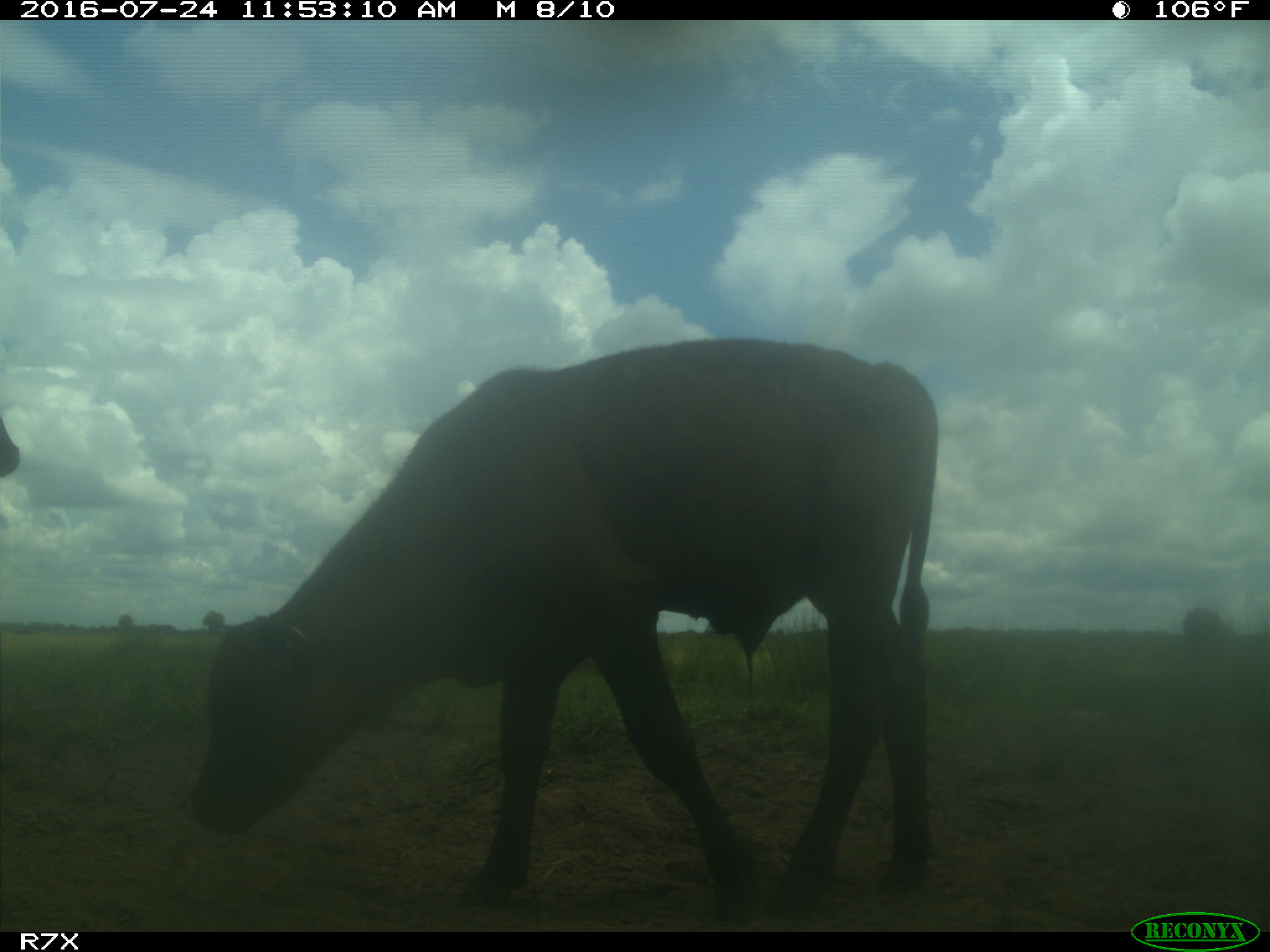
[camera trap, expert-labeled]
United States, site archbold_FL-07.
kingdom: Animalia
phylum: Chordata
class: Mammalia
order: Artiodactyla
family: Bovidae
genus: Bos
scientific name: Bos taurus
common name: domestic cow